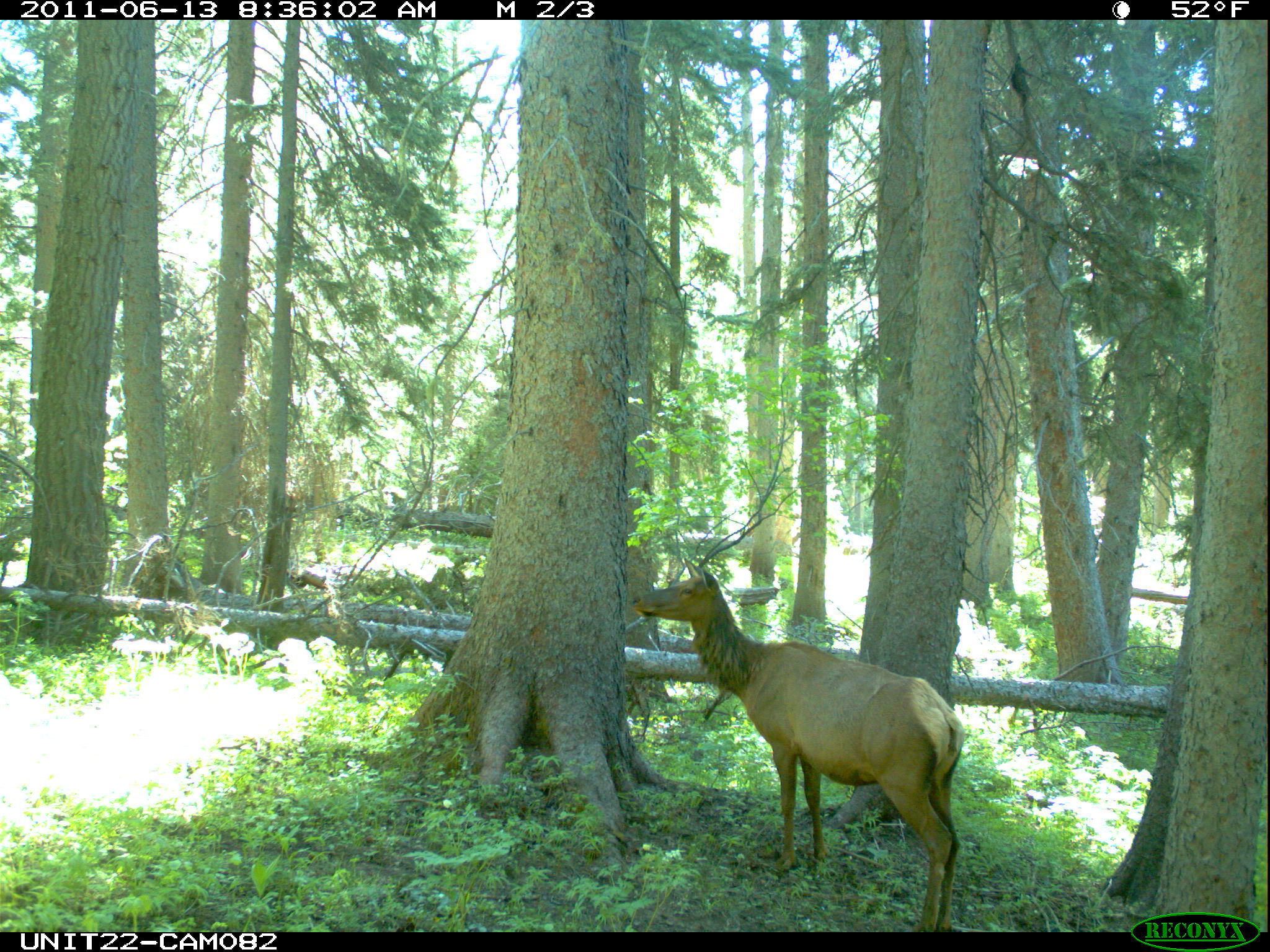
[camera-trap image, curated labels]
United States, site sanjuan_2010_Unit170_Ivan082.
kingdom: Animalia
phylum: Chordata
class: Mammalia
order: Artiodactyla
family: Cervidae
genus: Cervus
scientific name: Cervus elaphus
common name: red deer